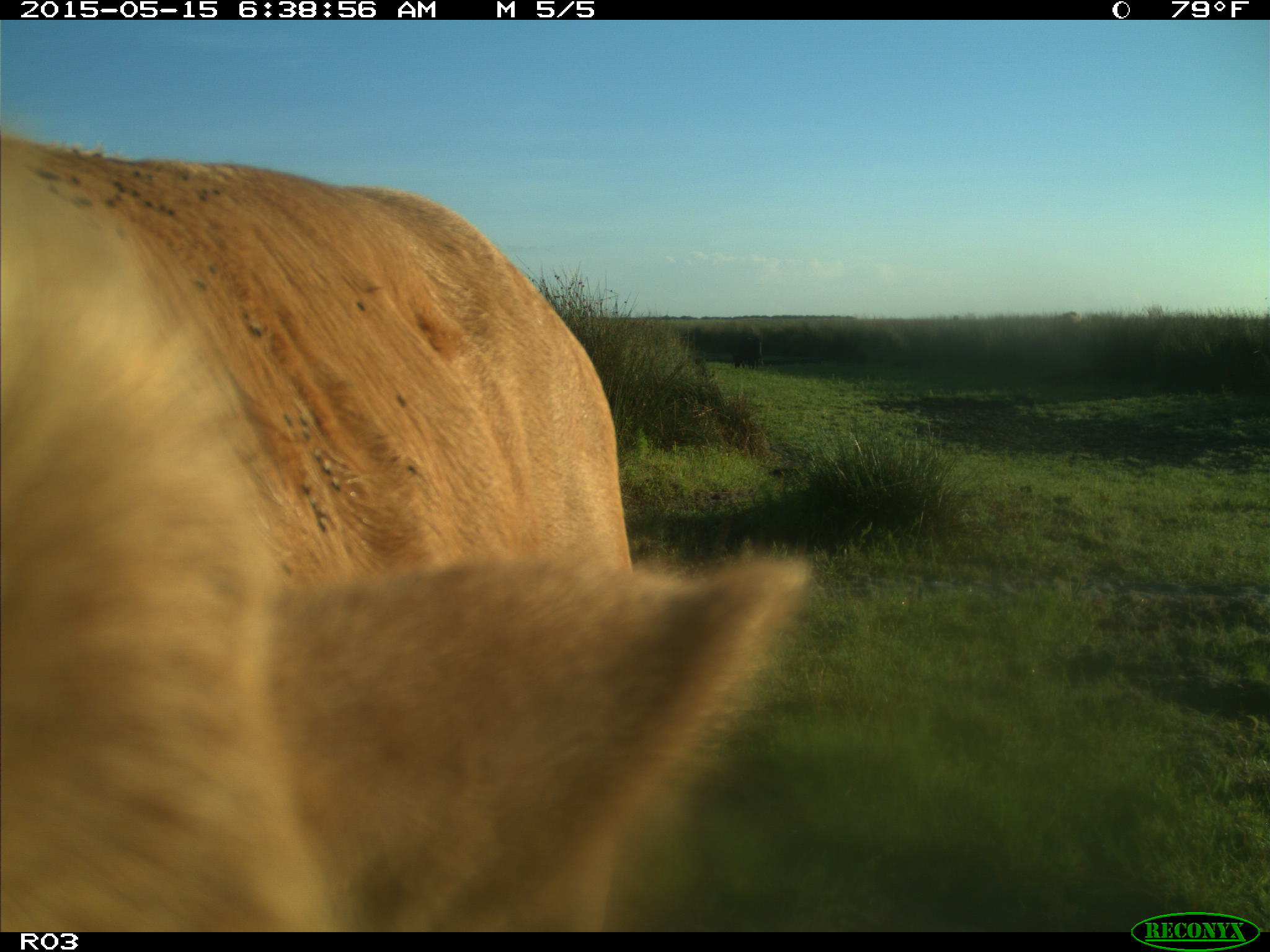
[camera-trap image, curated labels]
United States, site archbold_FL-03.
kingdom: Animalia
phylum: Chordata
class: Mammalia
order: Artiodactyla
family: Bovidae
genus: Bos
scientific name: Bos taurus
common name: domestic cow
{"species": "Bos taurus (domestic cow)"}